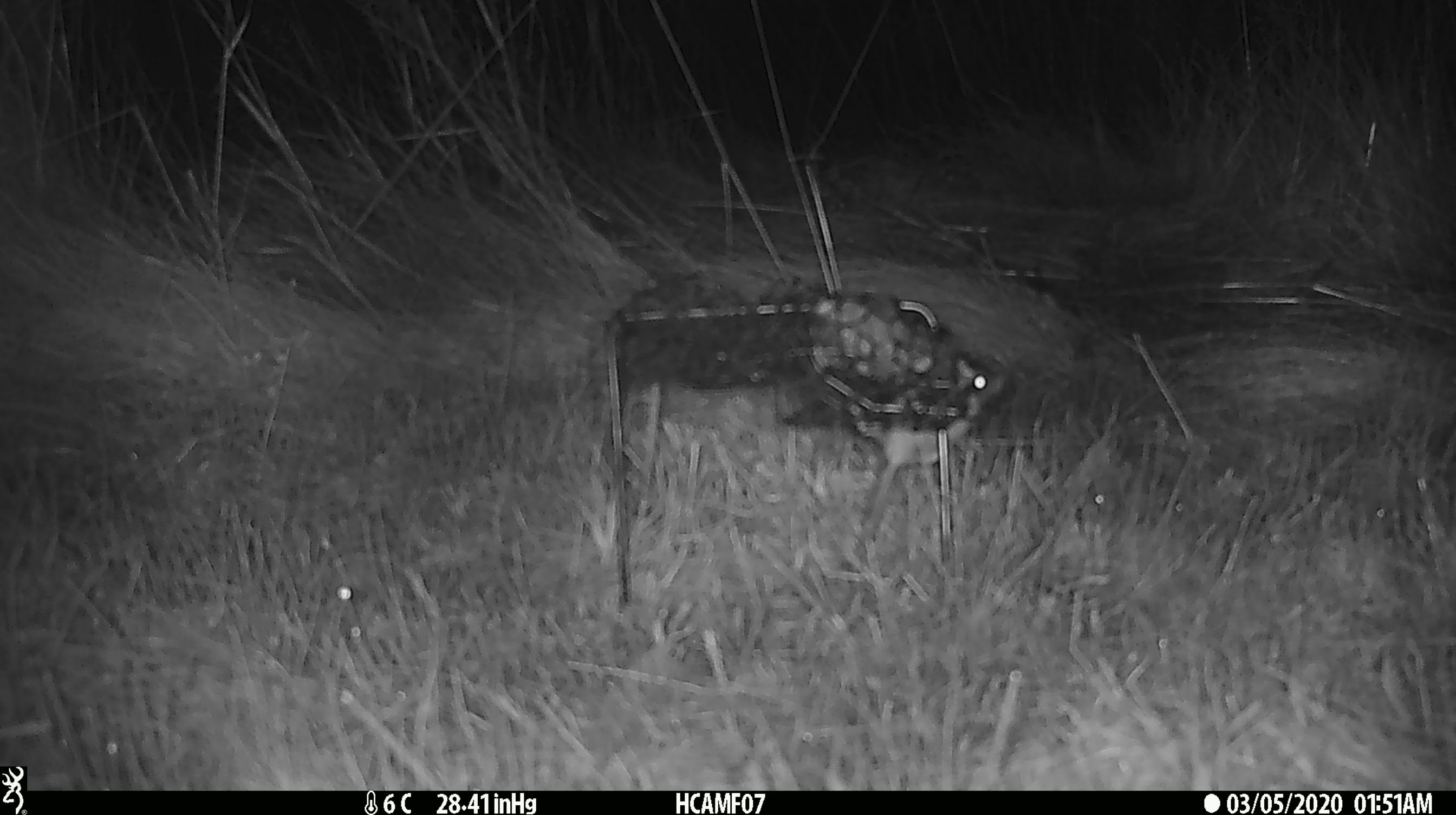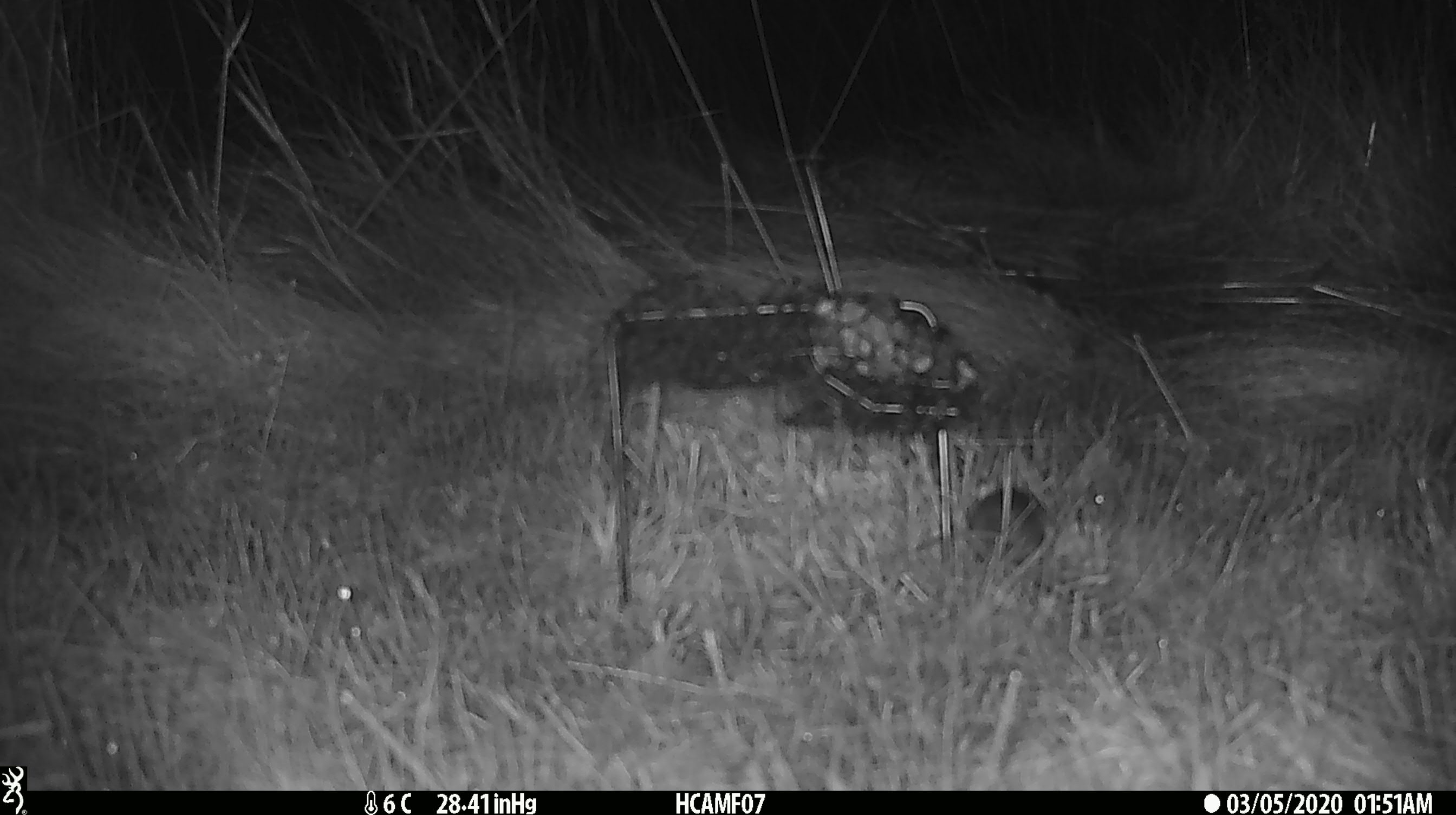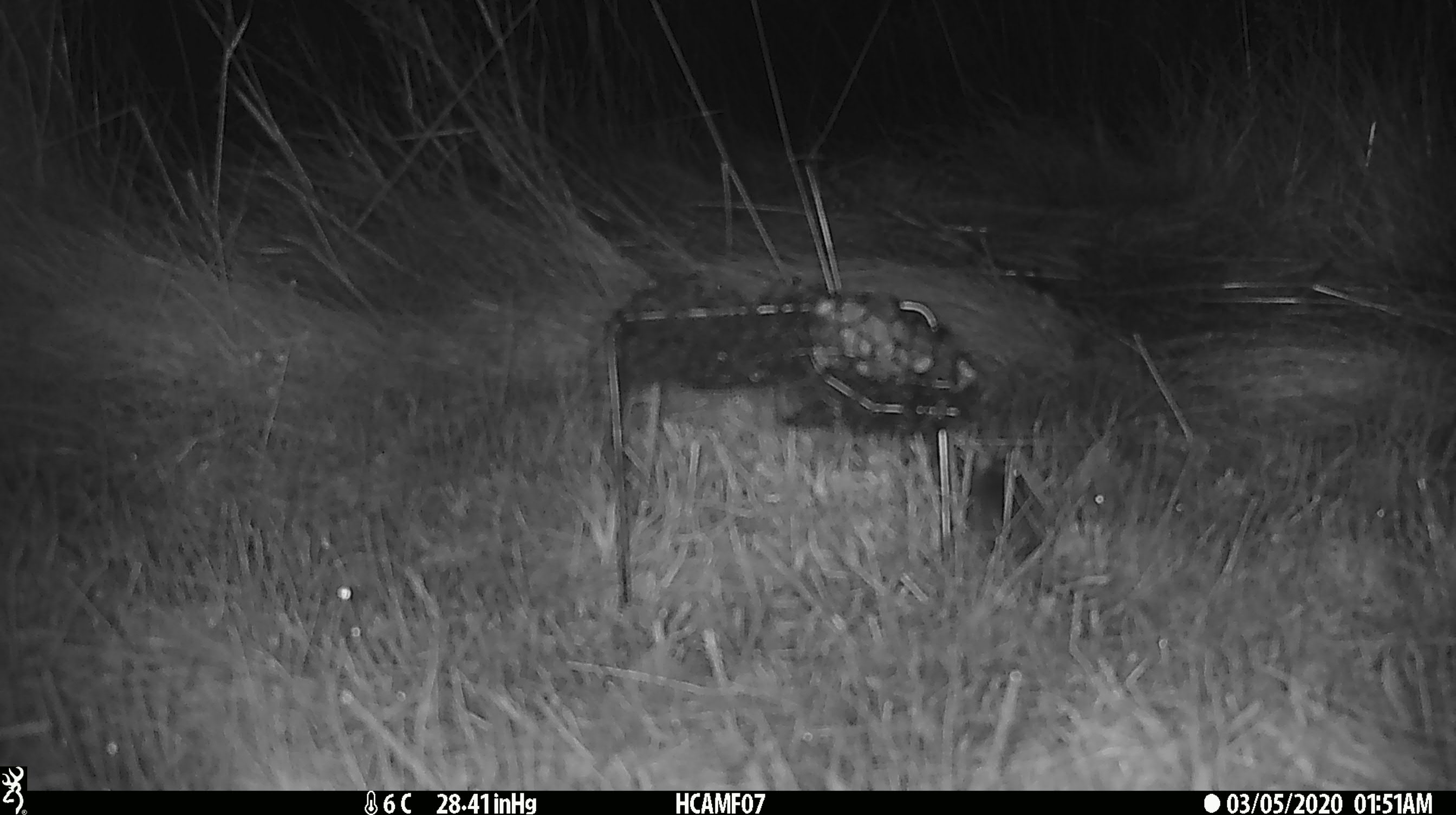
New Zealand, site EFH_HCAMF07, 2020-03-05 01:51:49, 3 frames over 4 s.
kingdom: Animalia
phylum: Chordata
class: Mammalia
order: Rodentia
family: Muridae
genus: Mus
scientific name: Mus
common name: mouse